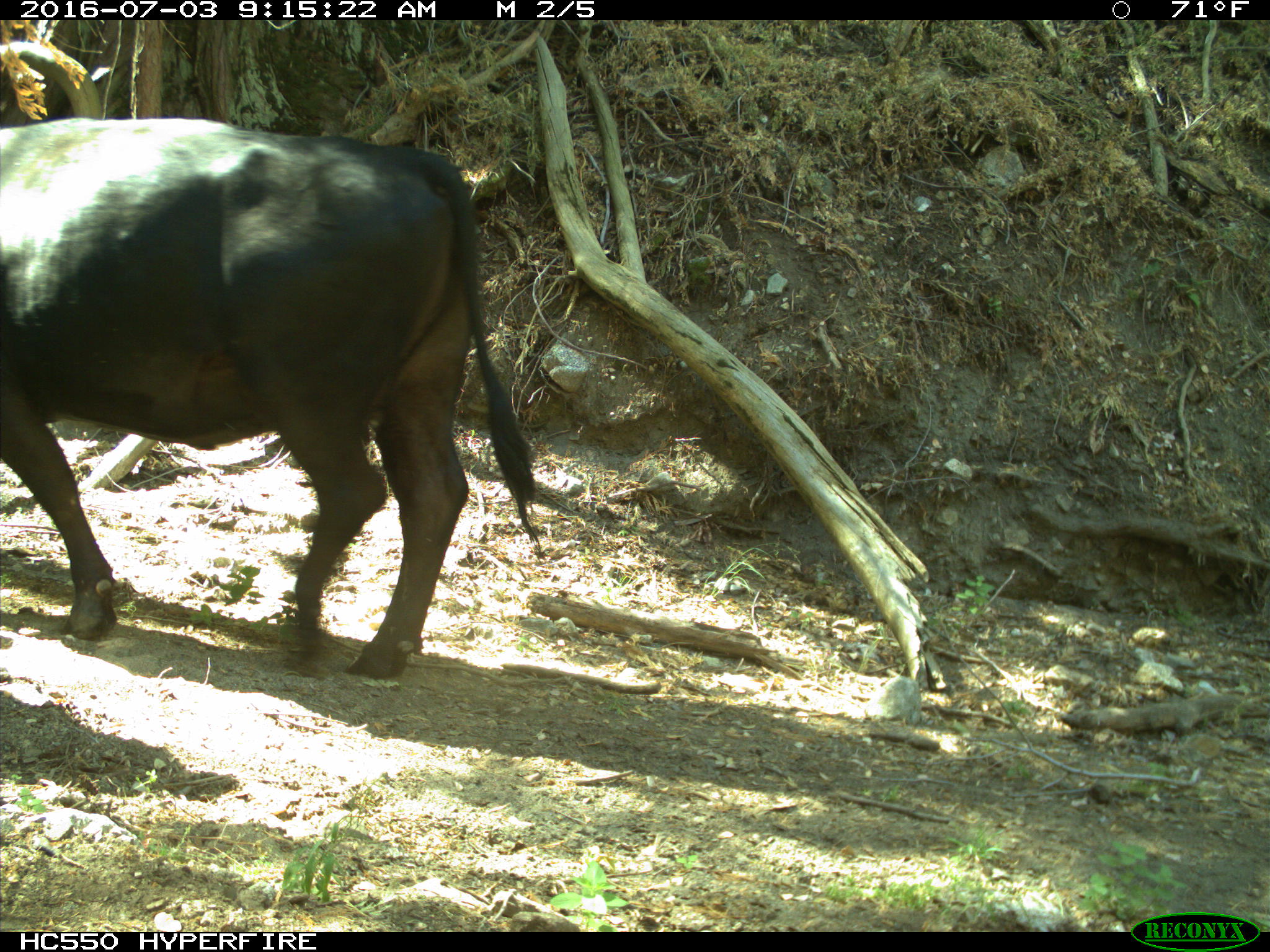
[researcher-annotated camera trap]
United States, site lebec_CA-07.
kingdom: Animalia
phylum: Chordata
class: Mammalia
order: Artiodactyla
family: Bovidae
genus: Bos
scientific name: Bos taurus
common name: domestic cow